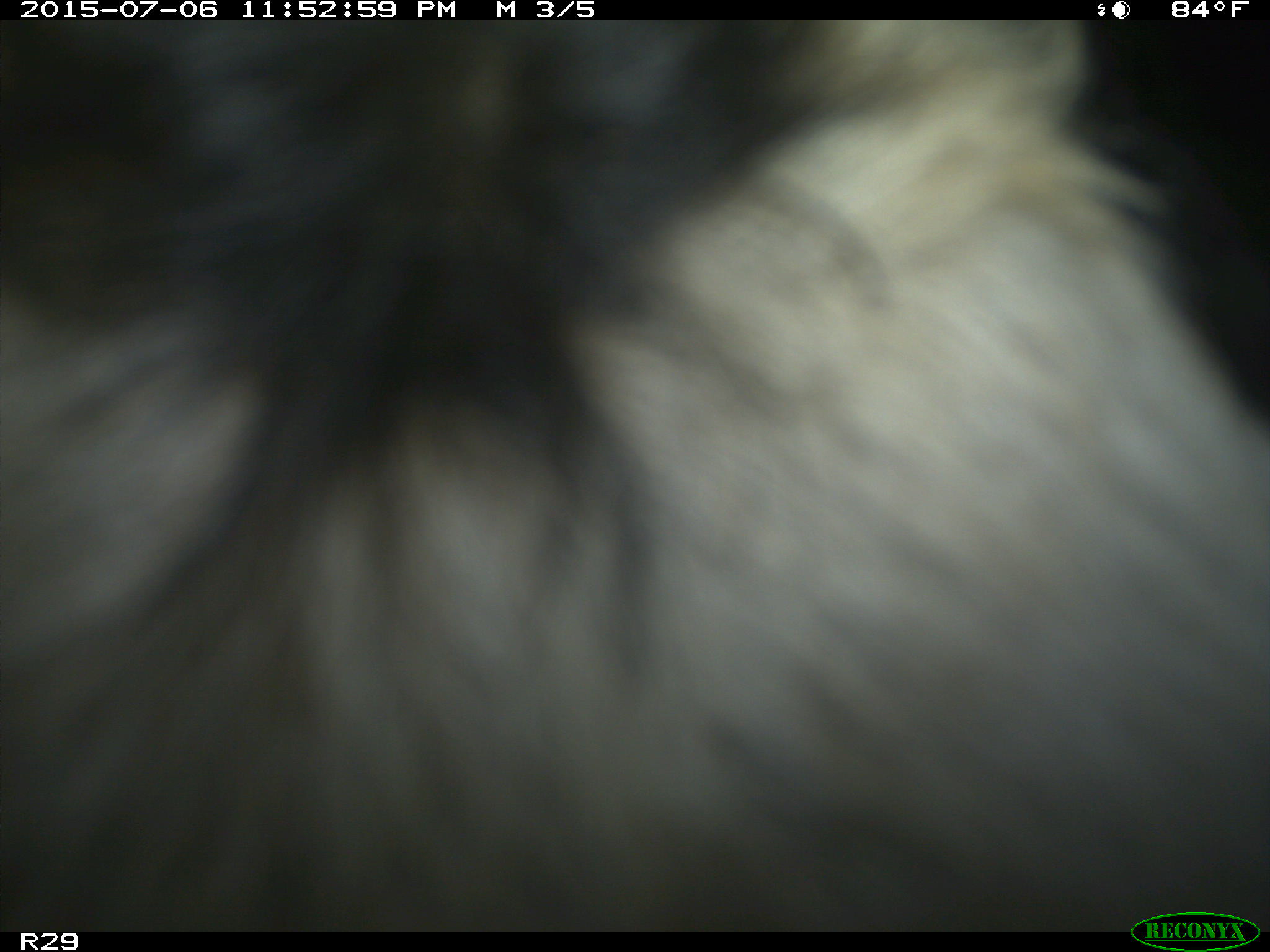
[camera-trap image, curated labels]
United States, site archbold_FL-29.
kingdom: Animalia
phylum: Chordata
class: Mammalia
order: Artiodactyla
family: Bovidae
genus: Bos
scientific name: Bos taurus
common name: domestic cow